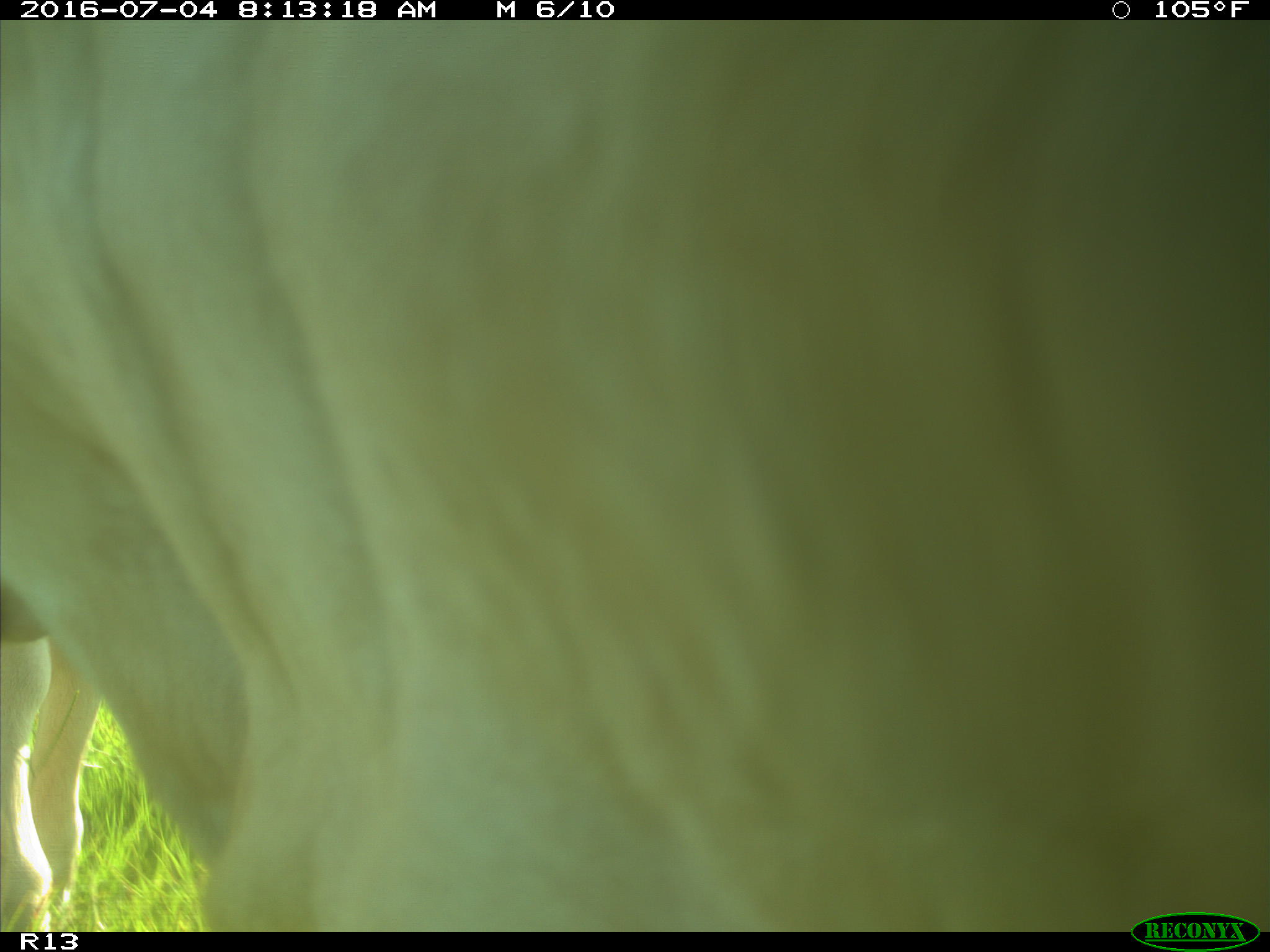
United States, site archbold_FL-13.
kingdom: Animalia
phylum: Chordata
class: Mammalia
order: Artiodactyla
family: Bovidae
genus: Bos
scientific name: Bos taurus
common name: domestic cow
Bos taurus (domestic cow).